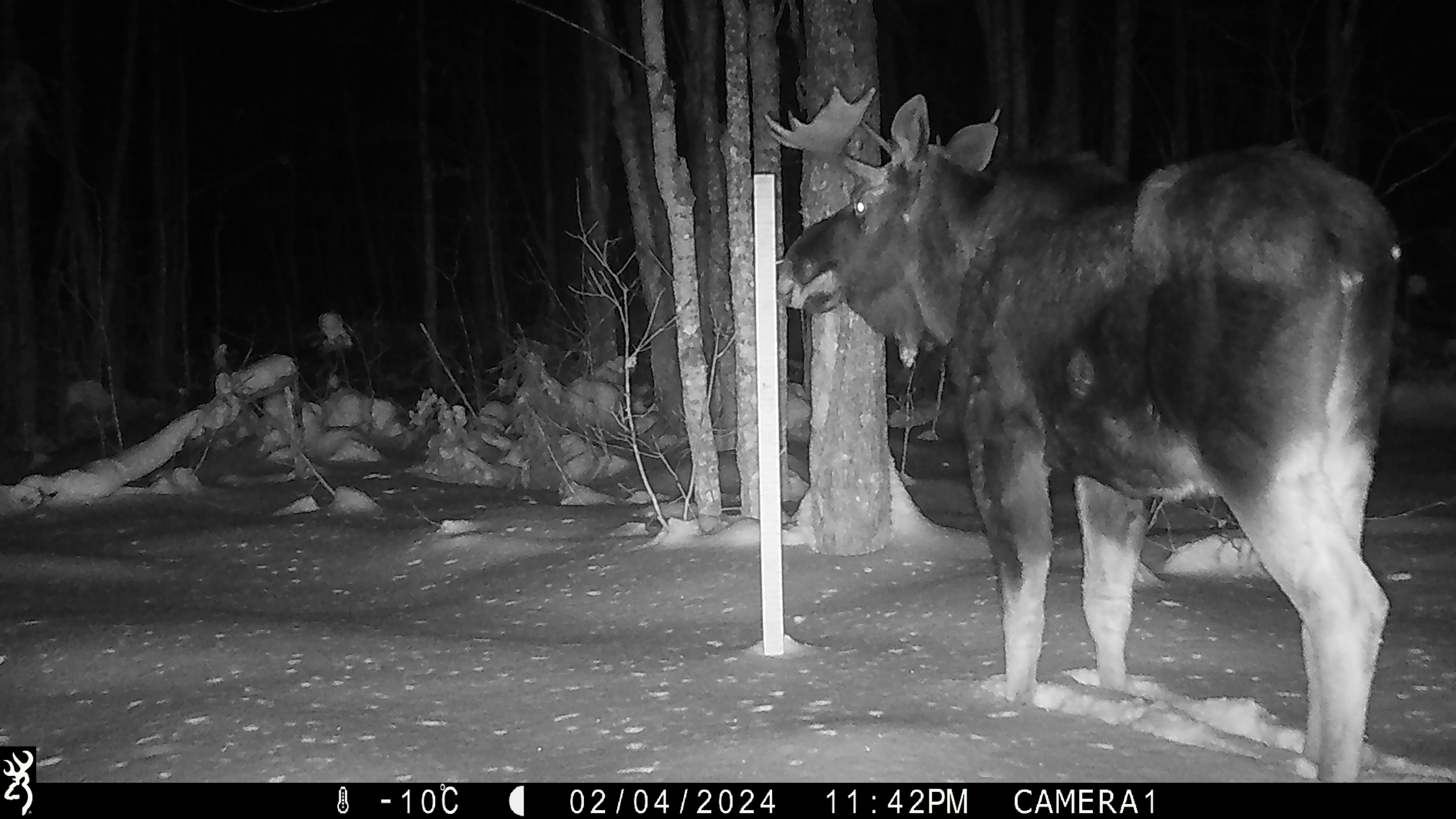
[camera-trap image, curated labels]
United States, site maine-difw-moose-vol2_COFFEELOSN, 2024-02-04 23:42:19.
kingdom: Animalia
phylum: Chordata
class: Mammalia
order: Artiodactyla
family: Cervidae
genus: Alces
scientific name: Alces alces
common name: moose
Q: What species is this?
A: Moose (Alces alces).